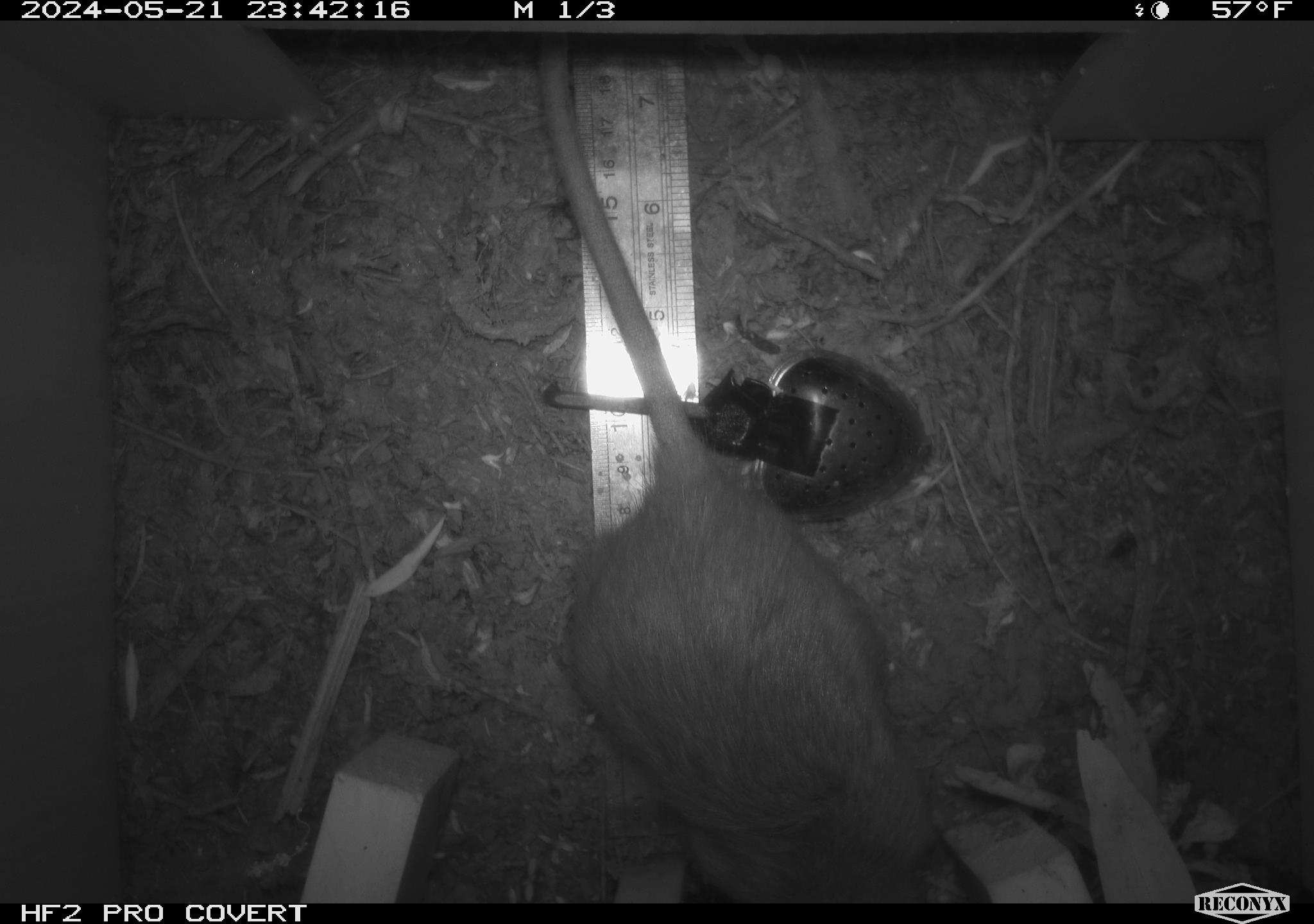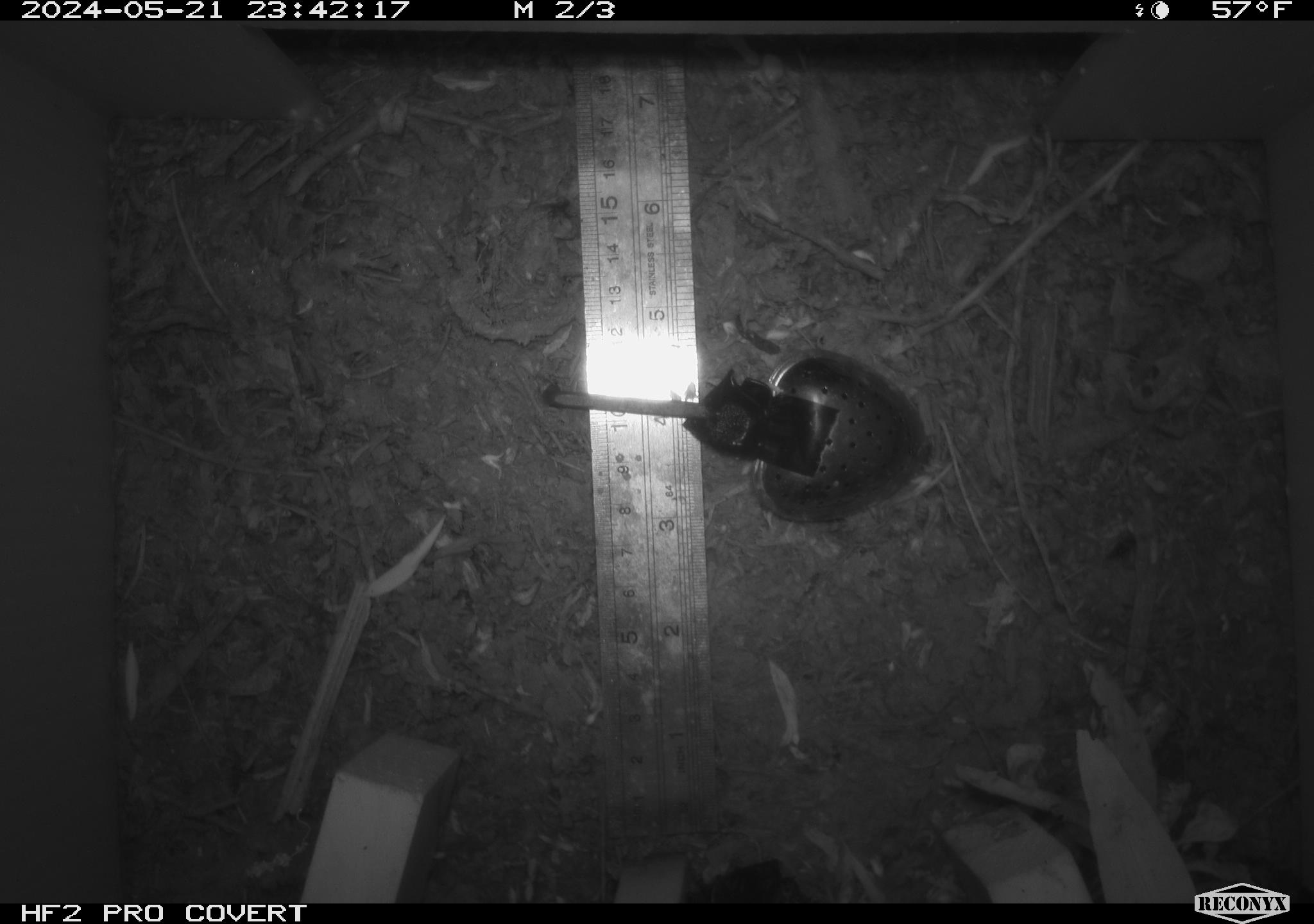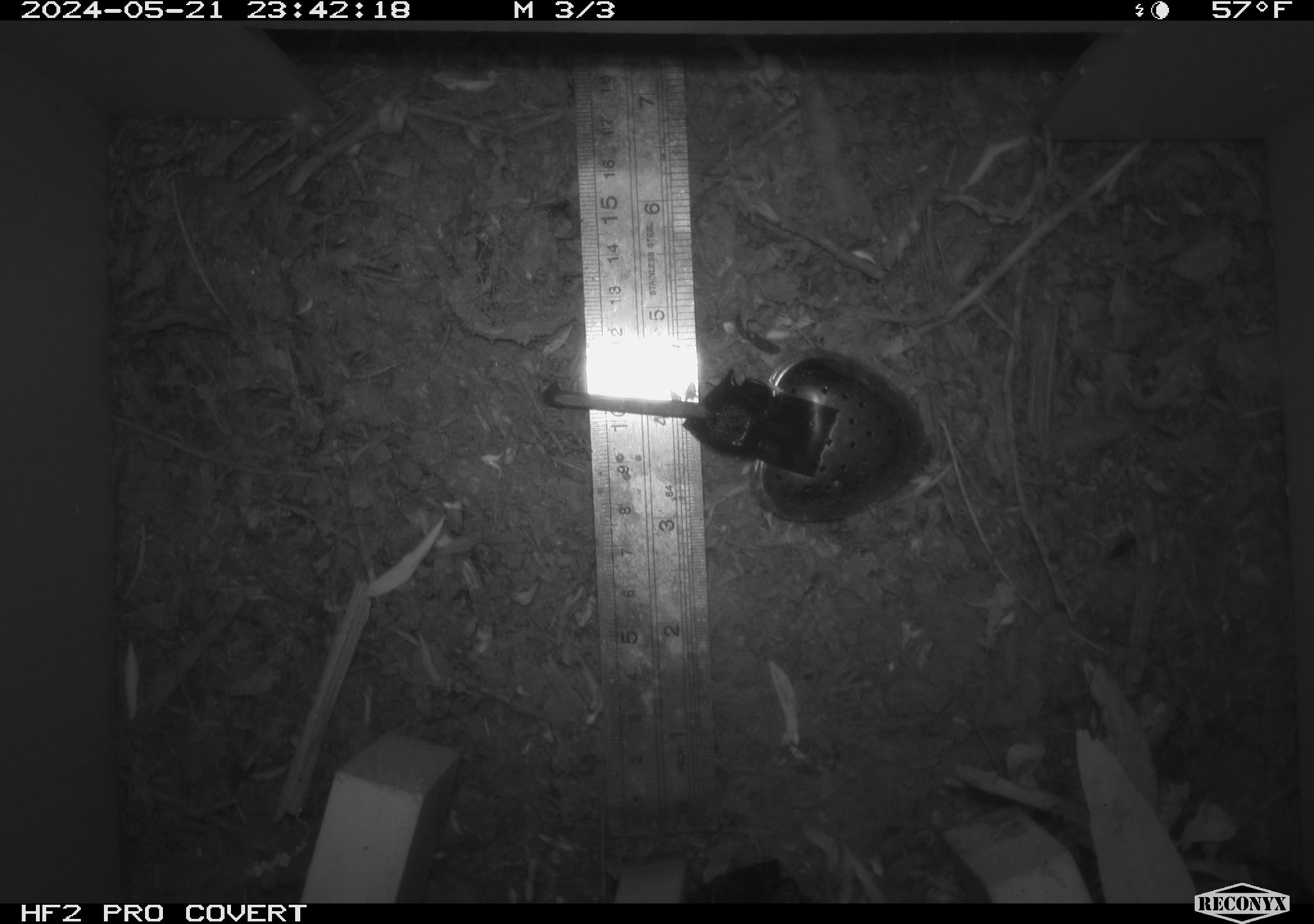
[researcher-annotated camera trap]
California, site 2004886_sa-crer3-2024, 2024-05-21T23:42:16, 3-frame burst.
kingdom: Animalia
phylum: Chordata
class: Mammalia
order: Rodentia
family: Muridae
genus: Rattus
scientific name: Rattus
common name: rat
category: rattus species